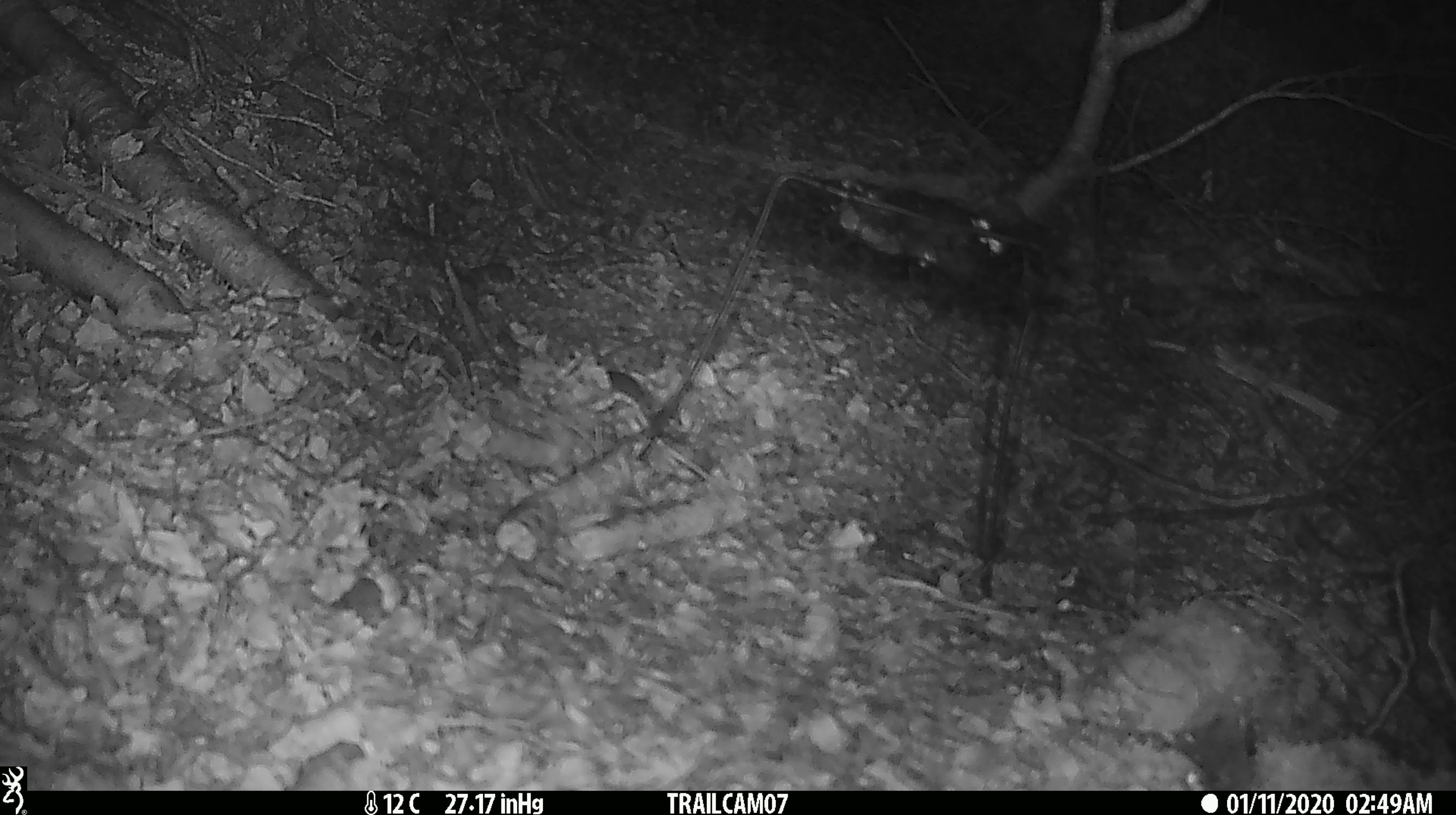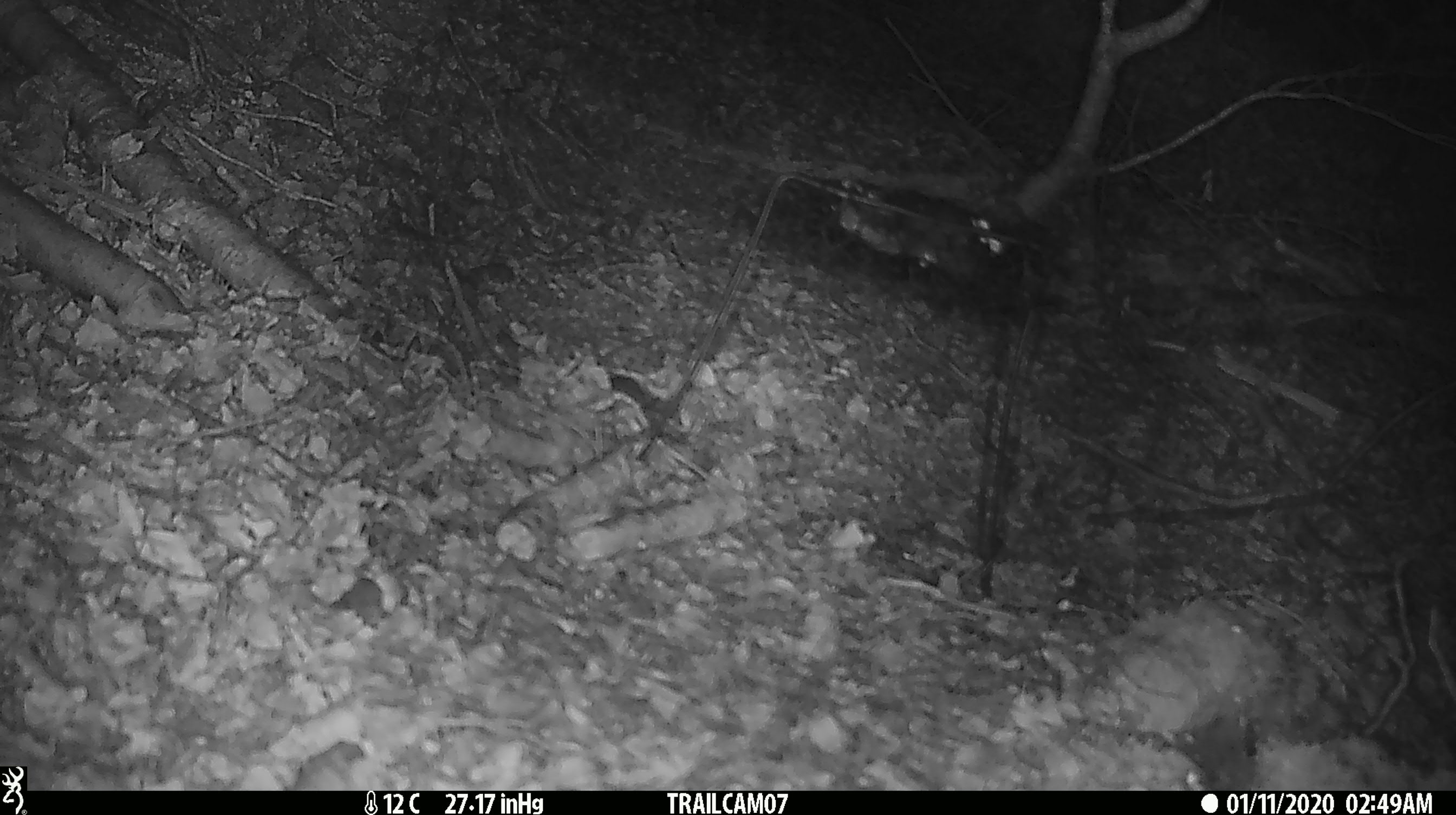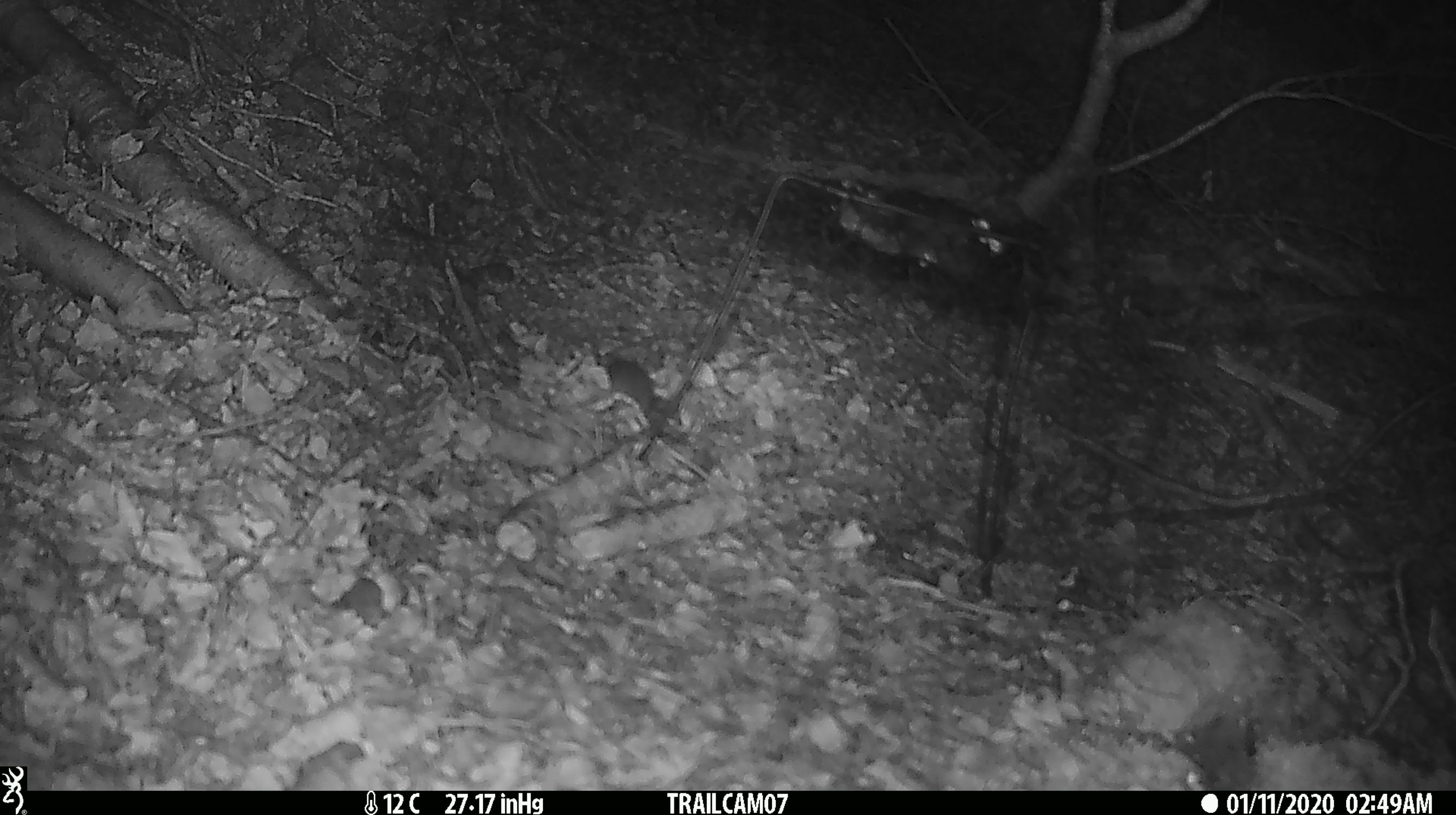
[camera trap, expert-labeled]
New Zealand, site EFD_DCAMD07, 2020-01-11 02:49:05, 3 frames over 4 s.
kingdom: Animalia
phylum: Chordata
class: Mammalia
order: Rodentia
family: Muridae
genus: Mus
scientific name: Mus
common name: mouse